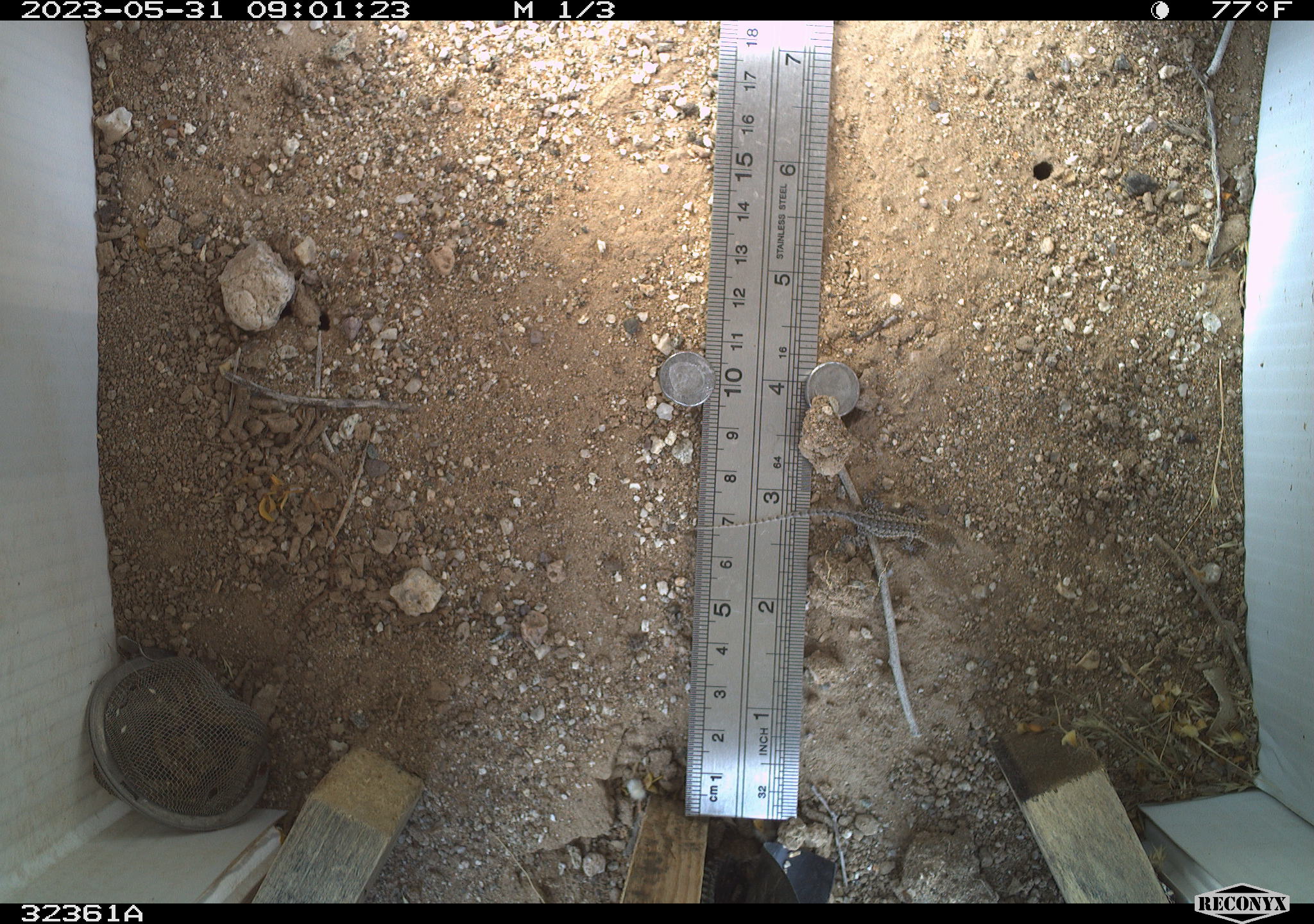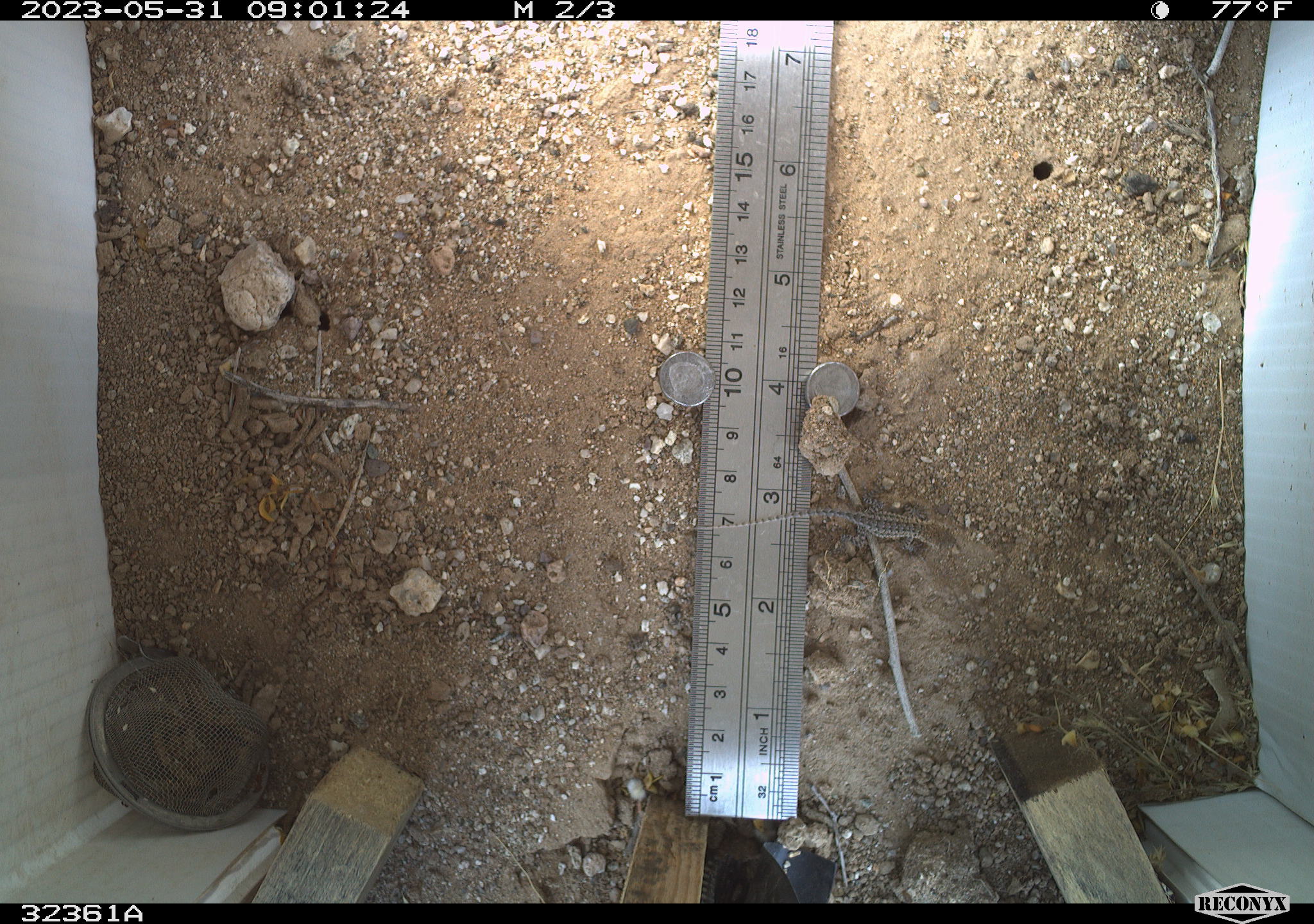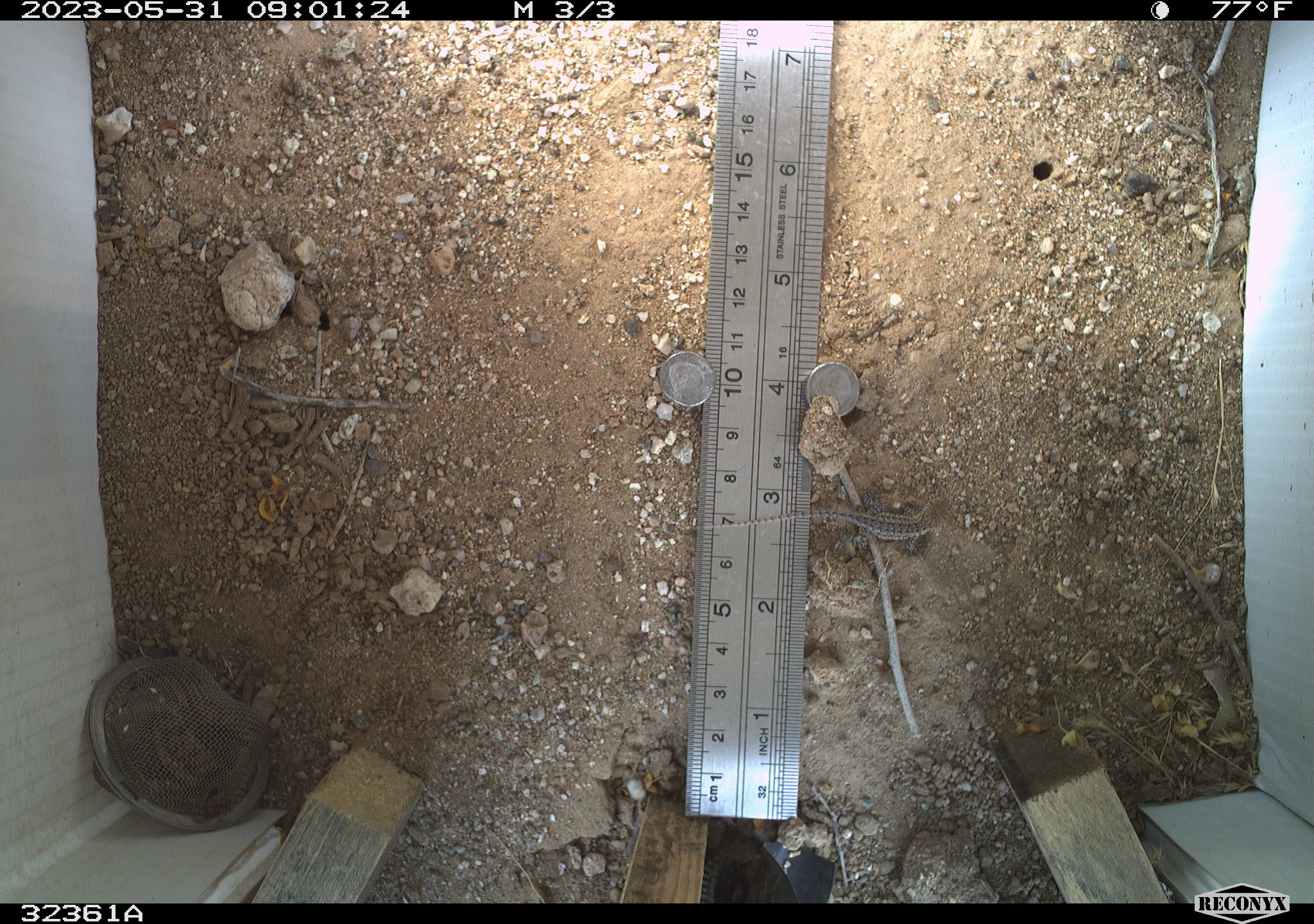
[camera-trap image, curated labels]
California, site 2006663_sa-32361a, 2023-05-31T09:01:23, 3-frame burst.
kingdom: Animalia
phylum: Chordata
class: Reptilia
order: Squamata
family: Phrynosomatidae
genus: Sceloporus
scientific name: Sceloporus graciosus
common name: common sagebrush lizard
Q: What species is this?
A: Common sagebrush lizard (Sceloporus graciosus).